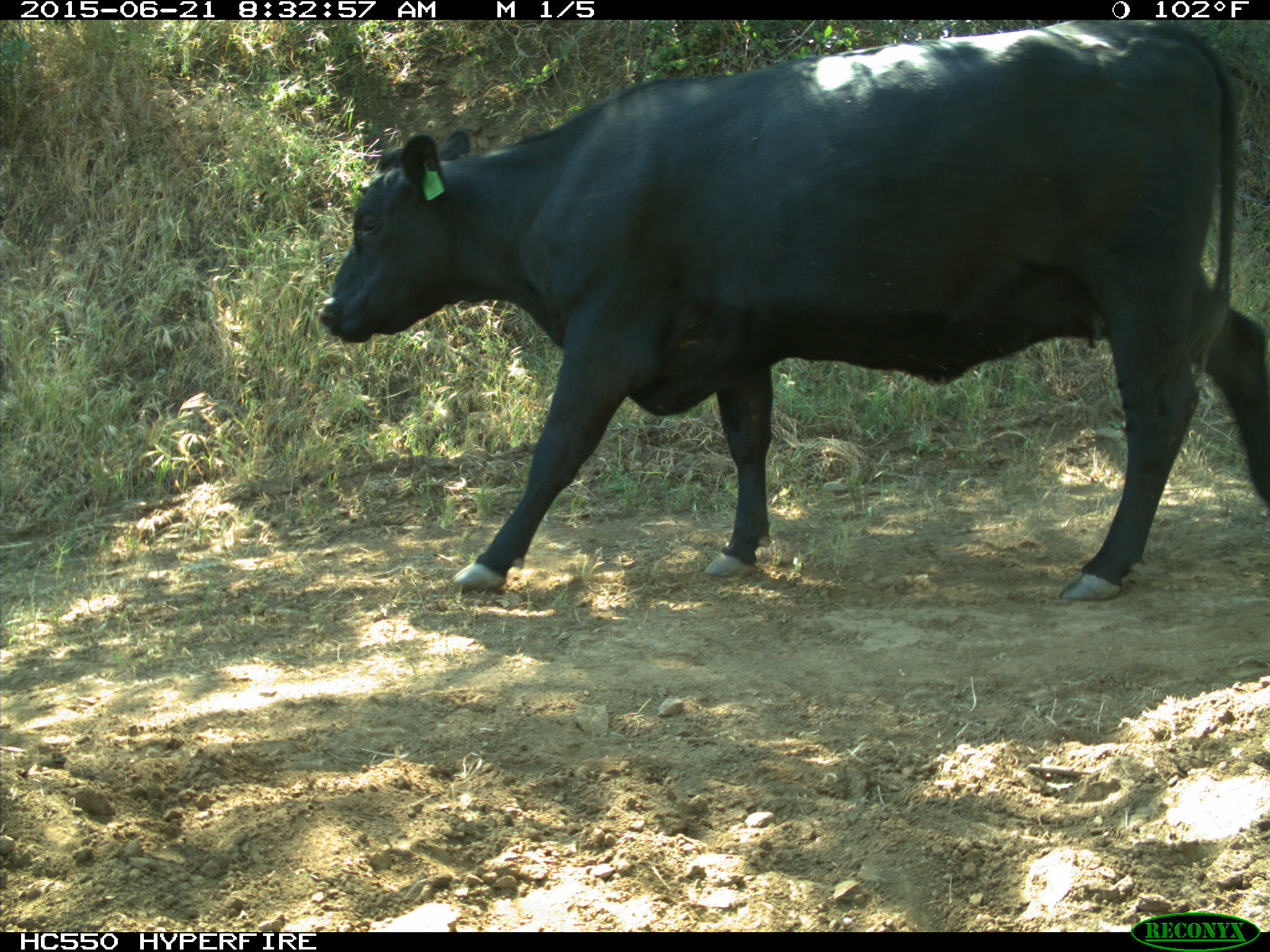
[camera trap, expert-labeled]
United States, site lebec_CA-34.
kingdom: Animalia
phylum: Chordata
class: Mammalia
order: Artiodactyla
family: Bovidae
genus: Bos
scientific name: Bos taurus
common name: domestic cow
Bos taurus (domestic cow).